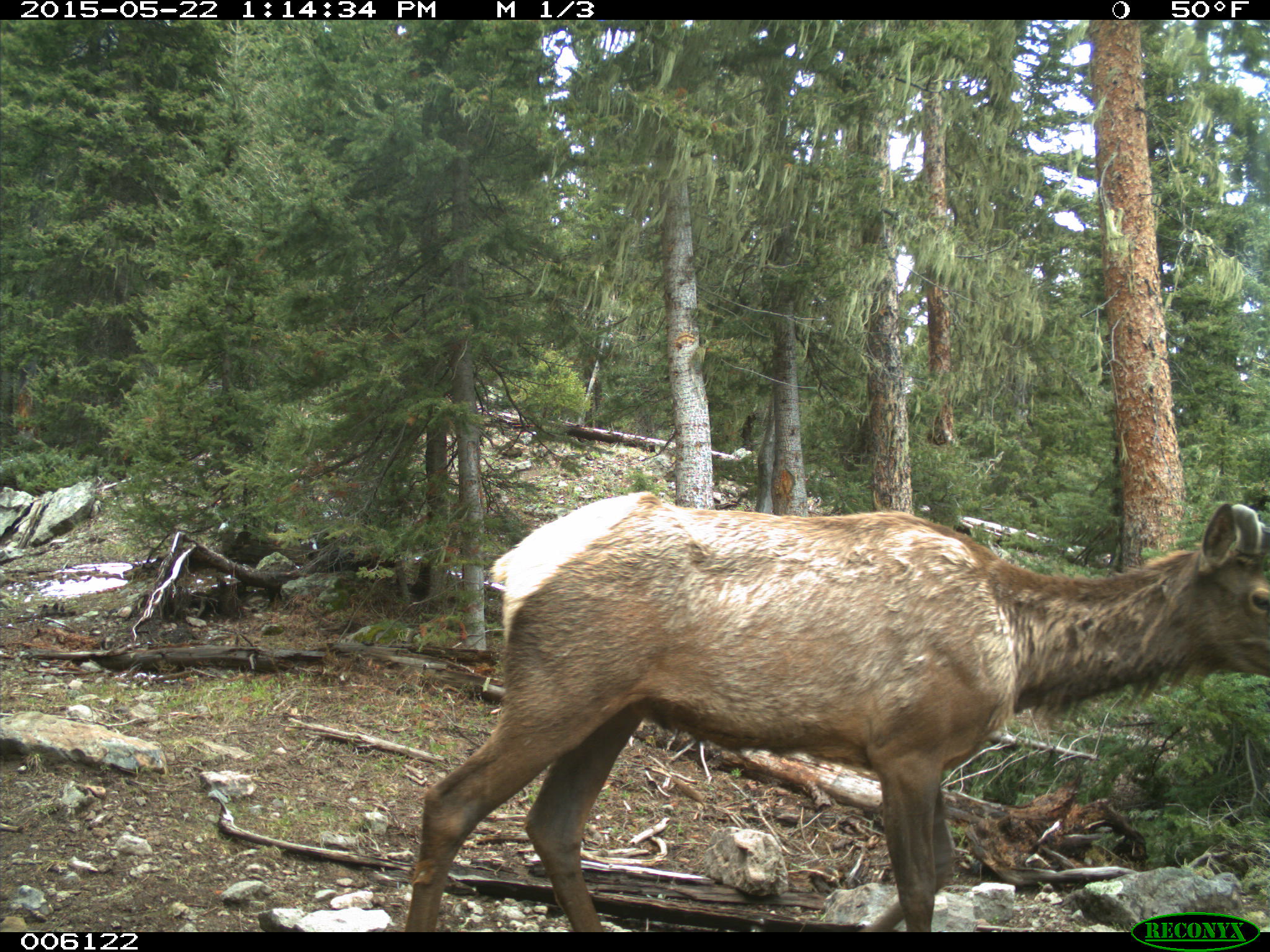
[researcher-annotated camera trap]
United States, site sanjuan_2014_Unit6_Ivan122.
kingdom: Animalia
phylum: Chordata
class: Mammalia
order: Artiodactyla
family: Cervidae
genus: Cervus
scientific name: Cervus elaphus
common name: red deer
Cervus elaphus (red deer).